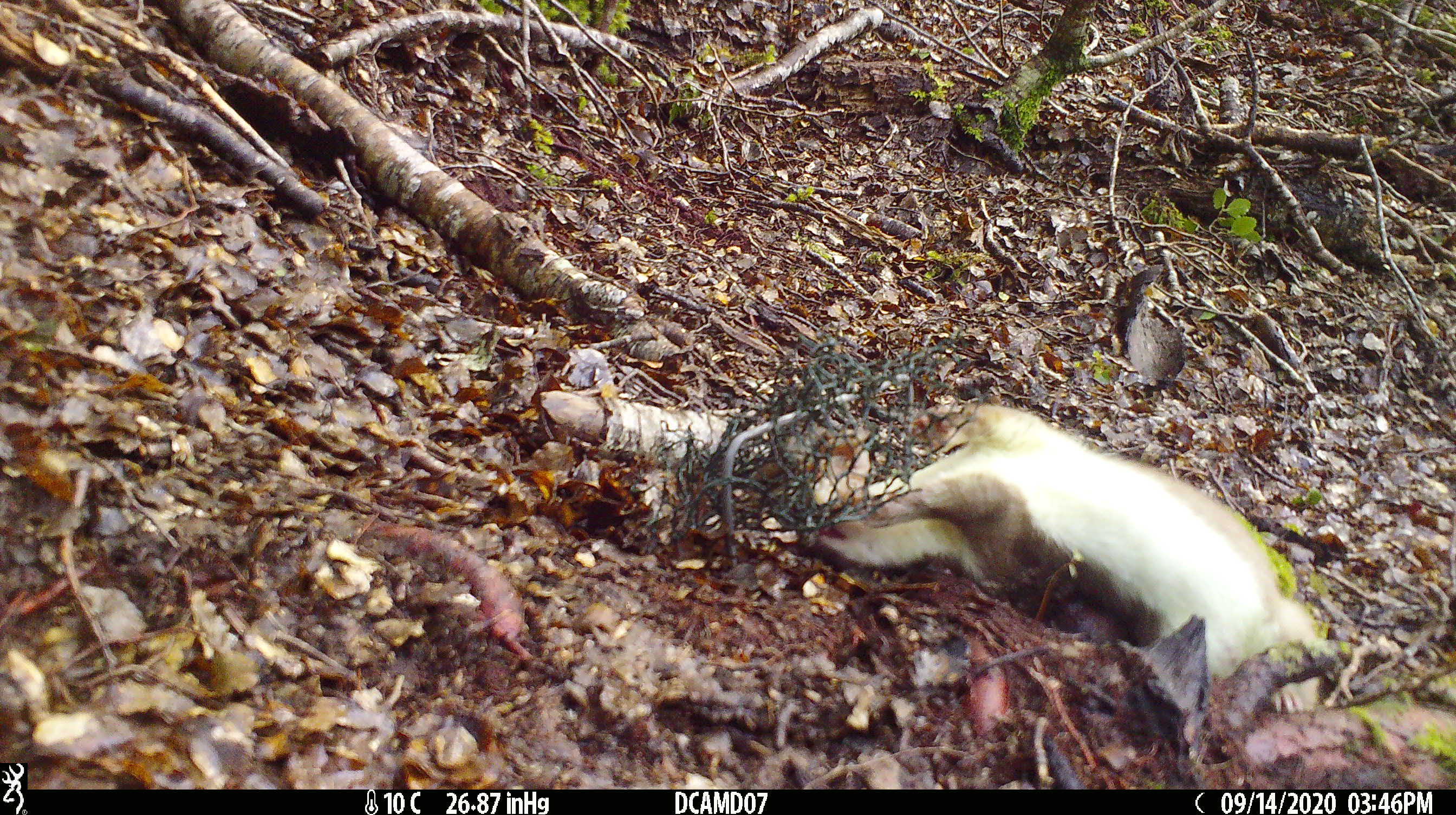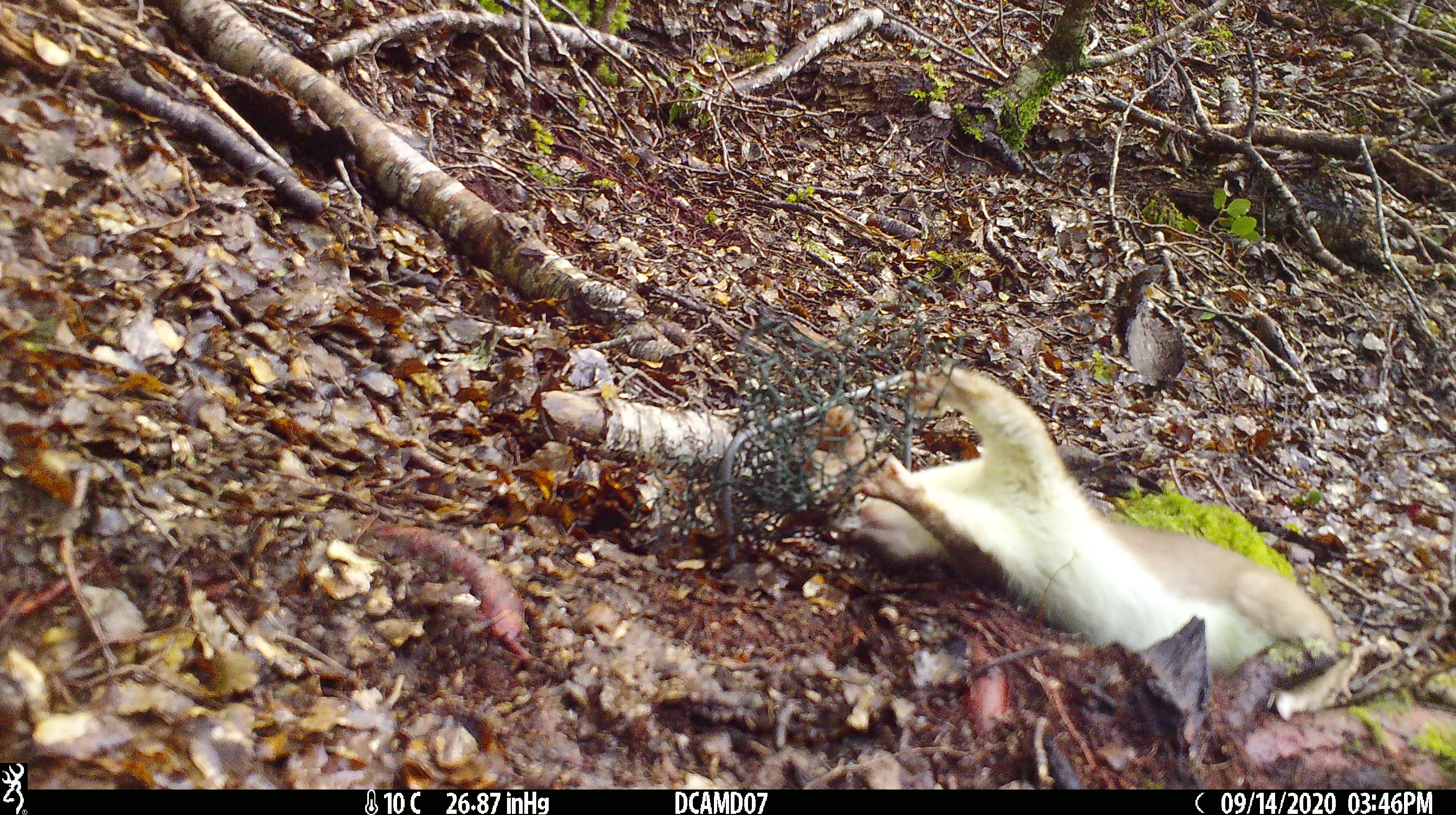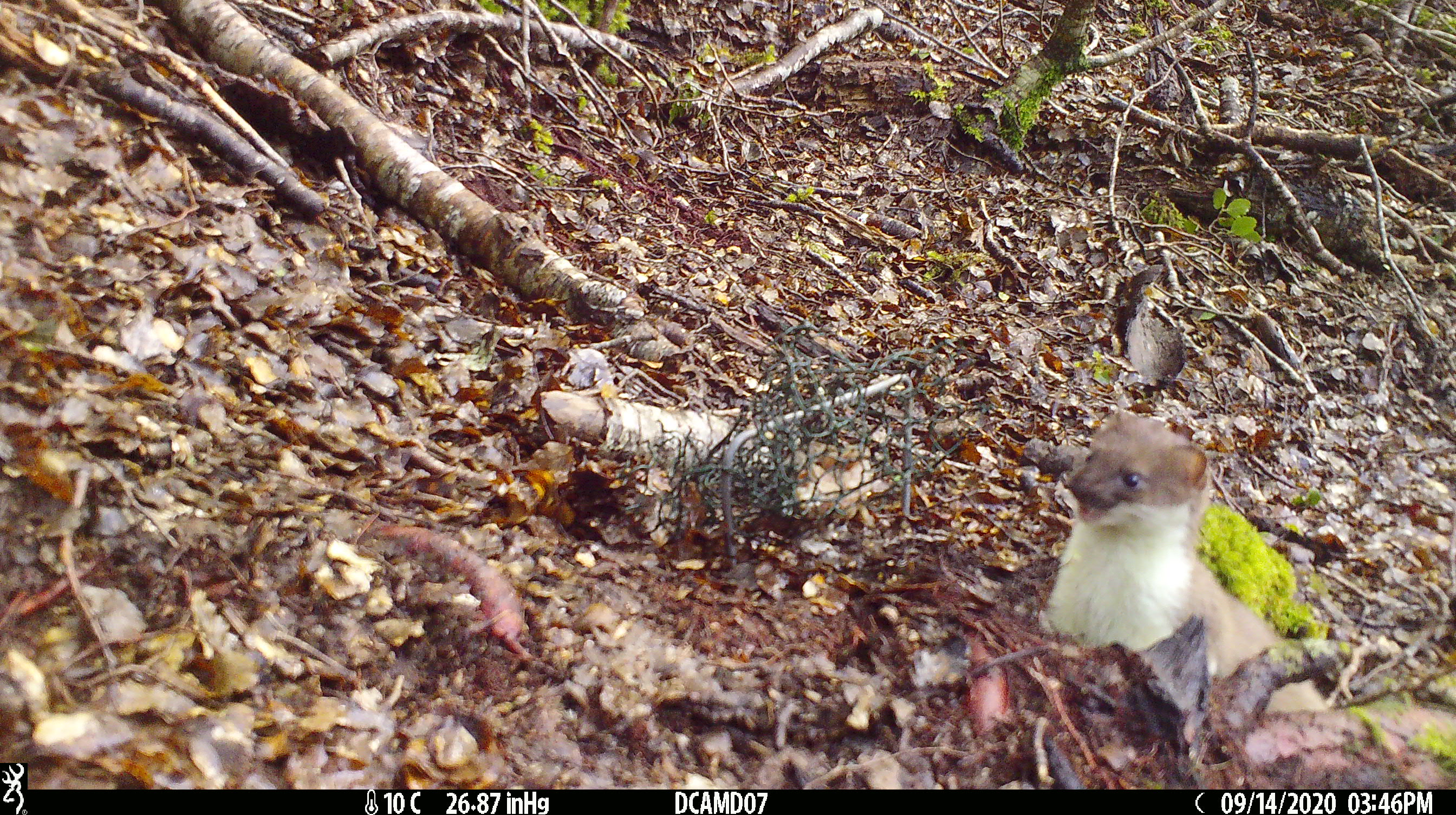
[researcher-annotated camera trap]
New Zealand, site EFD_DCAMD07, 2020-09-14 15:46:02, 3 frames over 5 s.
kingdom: Animalia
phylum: Chordata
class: Mammalia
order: Carnivora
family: Mustelidae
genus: Mustela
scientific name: Mustela erminea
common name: stoat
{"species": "stoat (Mustela erminea)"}